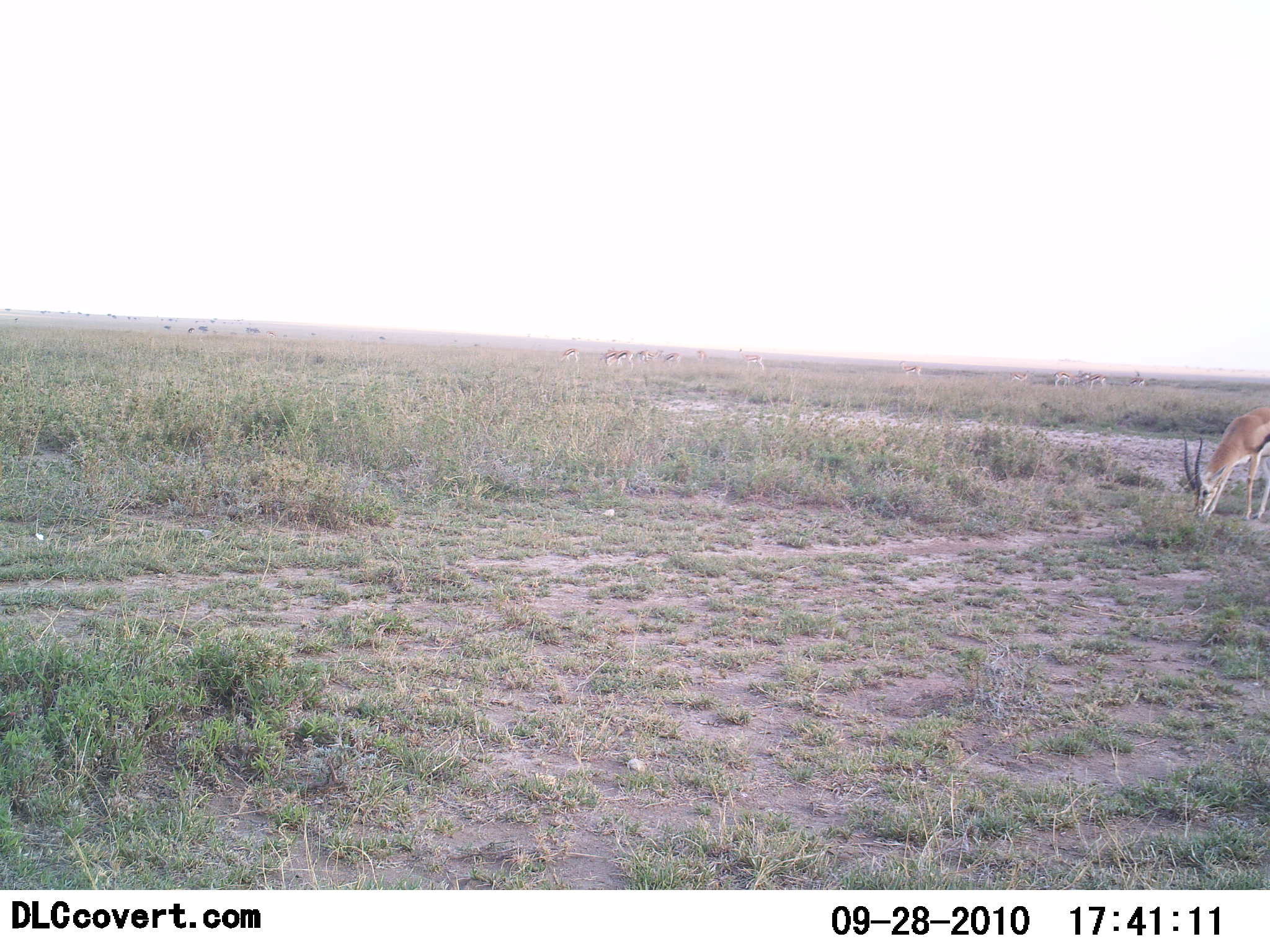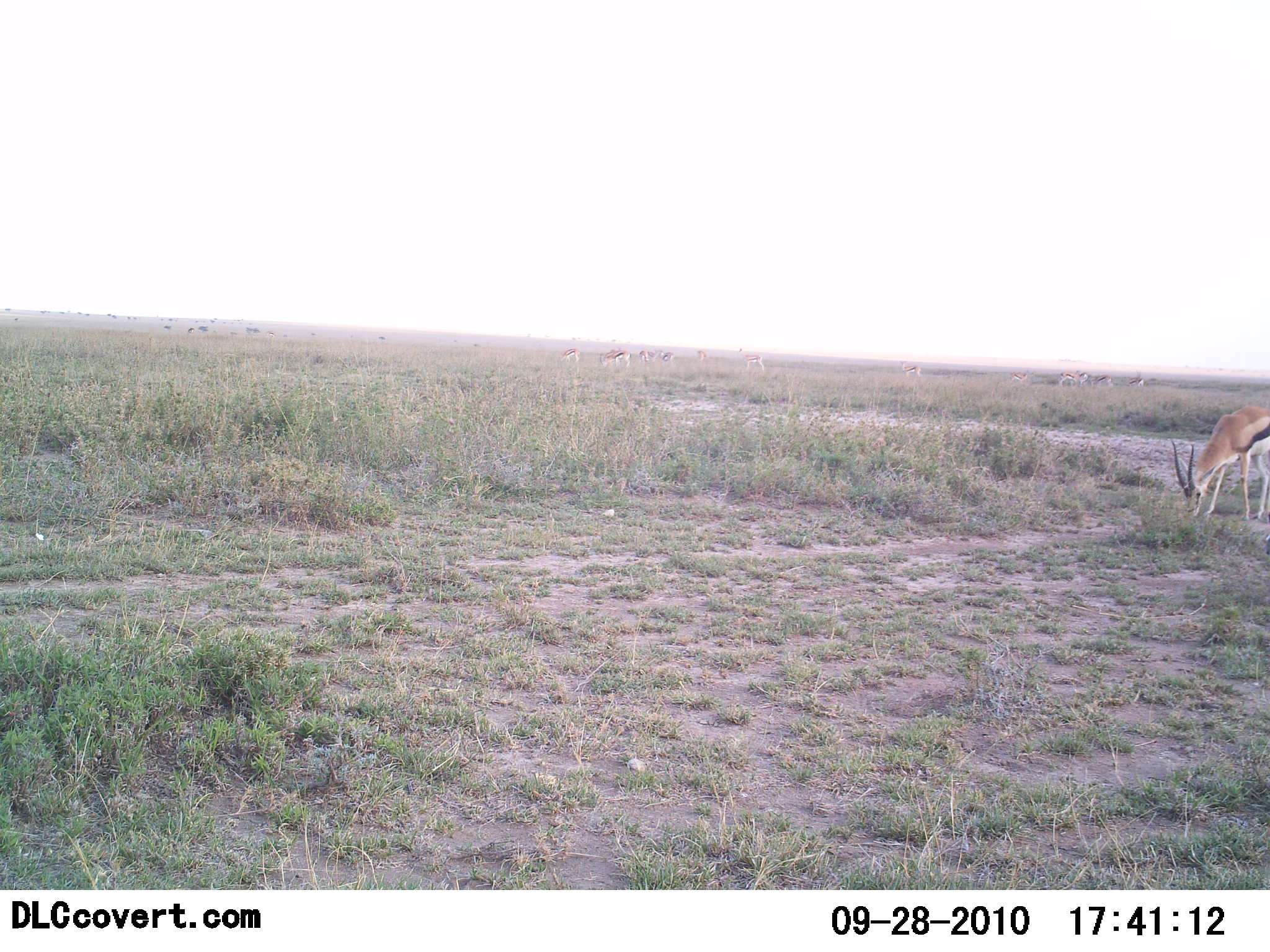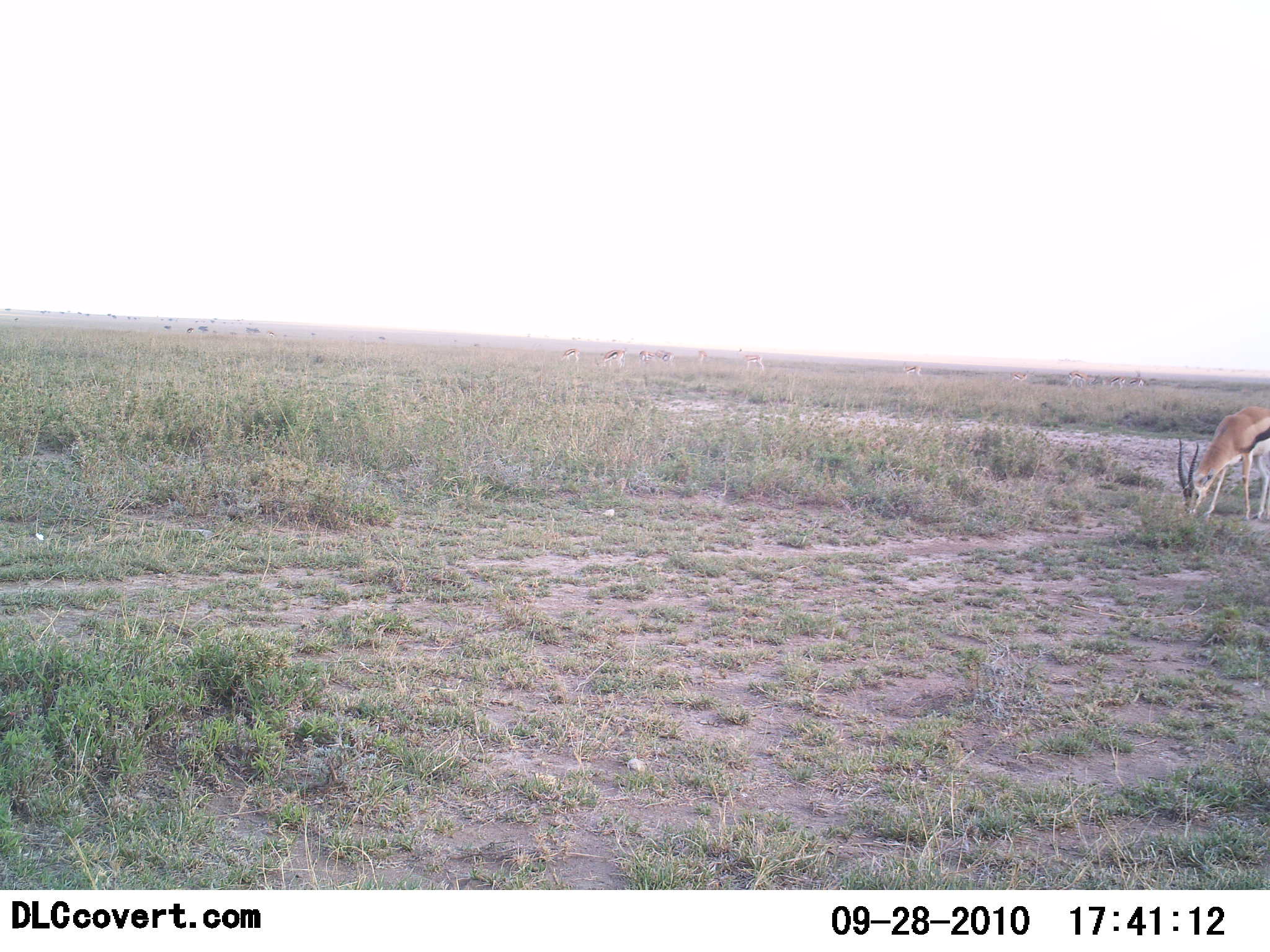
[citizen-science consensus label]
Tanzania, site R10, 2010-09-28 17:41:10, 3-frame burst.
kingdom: Animalia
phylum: Chordata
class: Mammalia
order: Artiodactyla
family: Bovidae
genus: Eudorcas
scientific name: Eudorcas thomsonii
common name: thomson's gazelle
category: gazellethomsons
Gazellethomsons (thomson's gazelle) (Eudorcas thomsonii), count 11-50. Behavior (volunteer vote fractions): standing 14%, resting 0%, moving 29%, interacting 0%. Young present (vote fraction): 0%. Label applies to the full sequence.